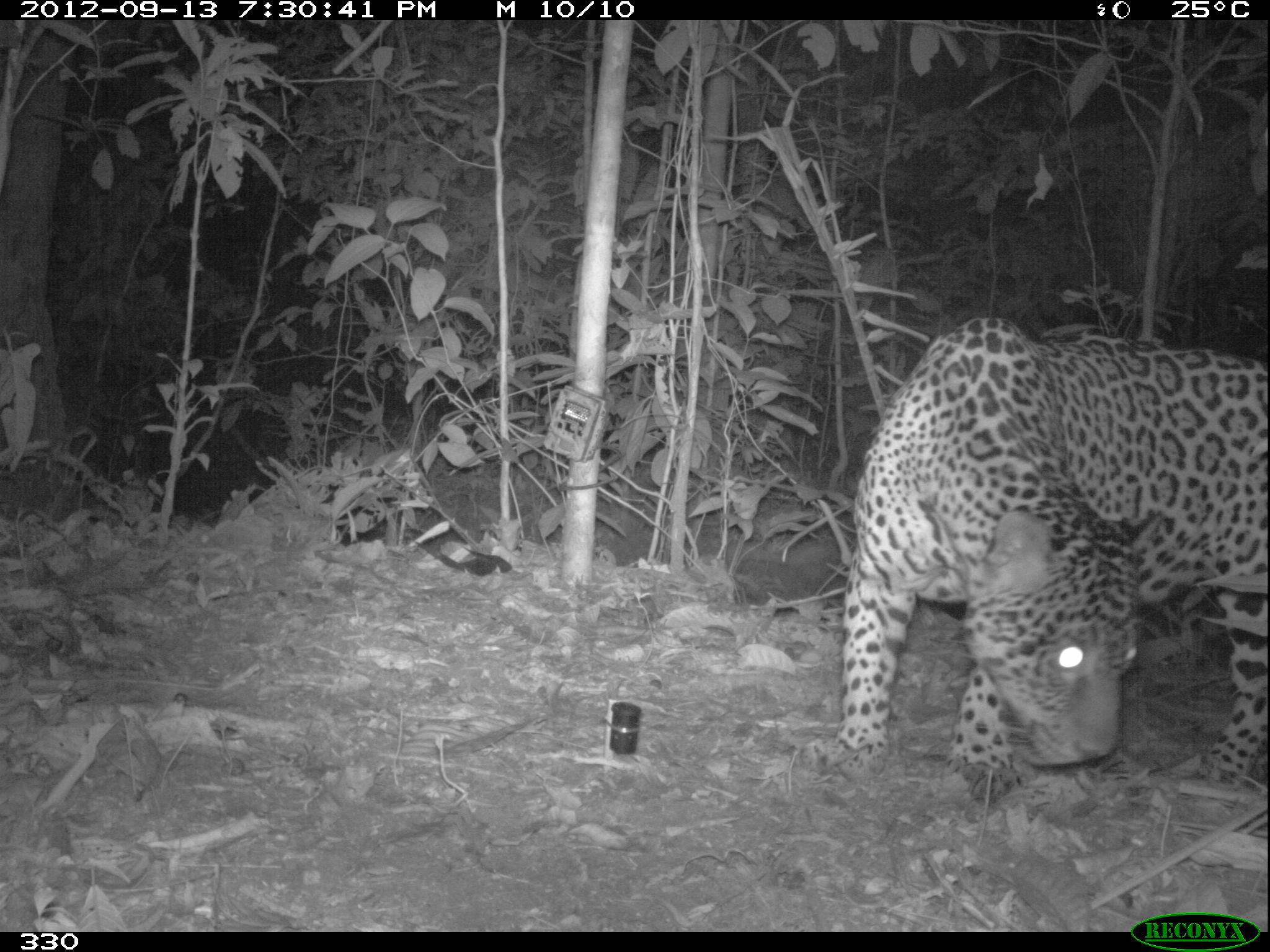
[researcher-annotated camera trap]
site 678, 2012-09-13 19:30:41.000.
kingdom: Animalia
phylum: Chordata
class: Mammalia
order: Carnivora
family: Felidae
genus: Panthera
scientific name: Panthera onca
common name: jaguar